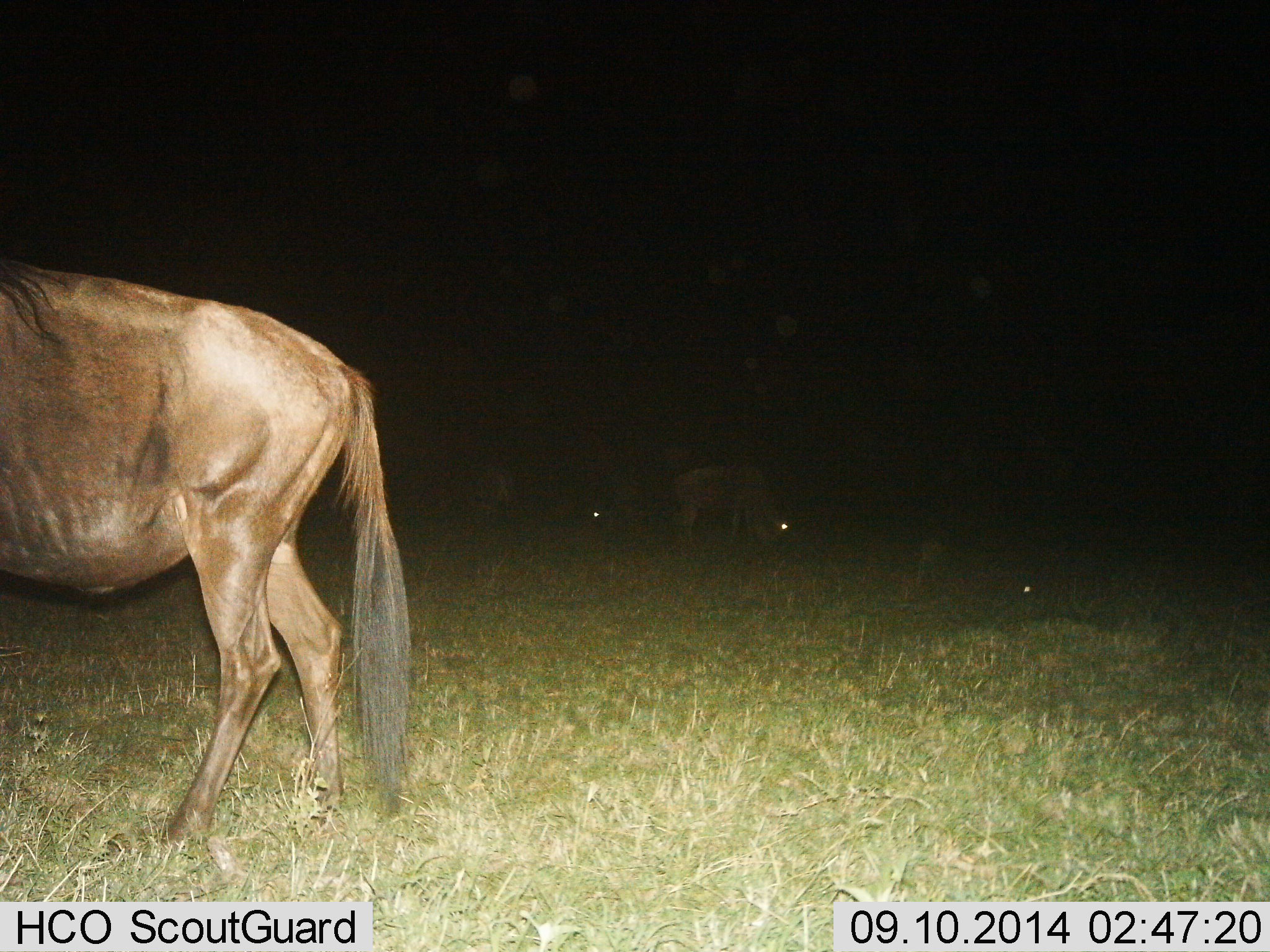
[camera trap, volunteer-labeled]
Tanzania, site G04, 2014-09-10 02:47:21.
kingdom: Animalia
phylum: Chordata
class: Mammalia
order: Artiodactyla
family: Bovidae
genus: Connochaetes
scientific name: Connochaetes taurinus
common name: blue wildebeest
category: wildebeest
Wildebeest (blue wildebeest) (Connochaetes taurinus), count 4. Behavior (volunteer vote fractions): standing 50%, resting 10%, moving 40%, interacting 0%. Young present (vote fraction): 0%. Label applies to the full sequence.